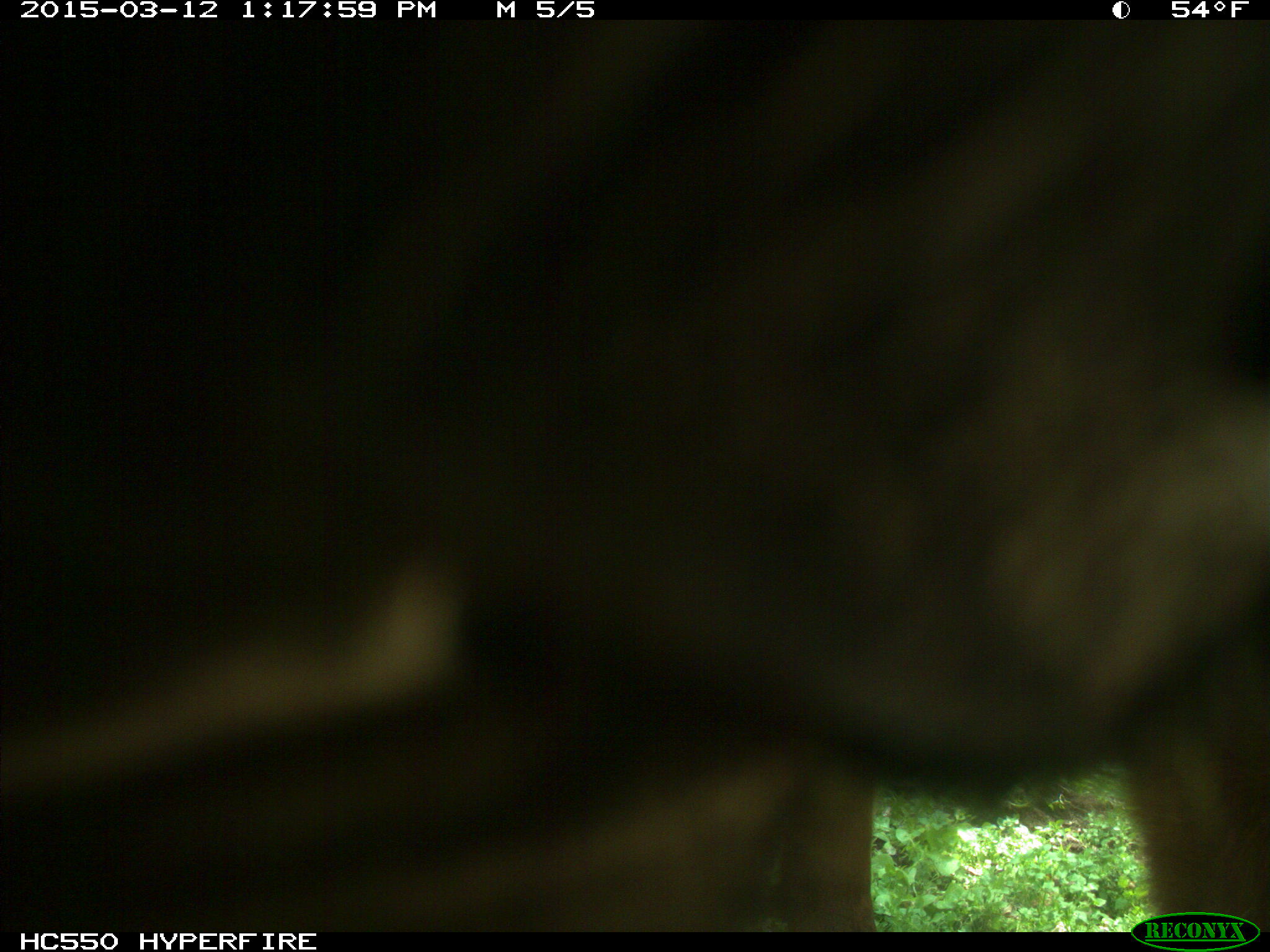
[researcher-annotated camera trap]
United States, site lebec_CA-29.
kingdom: Animalia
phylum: Chordata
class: Mammalia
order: Artiodactyla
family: Bovidae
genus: Bos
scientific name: Bos taurus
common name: domestic cow